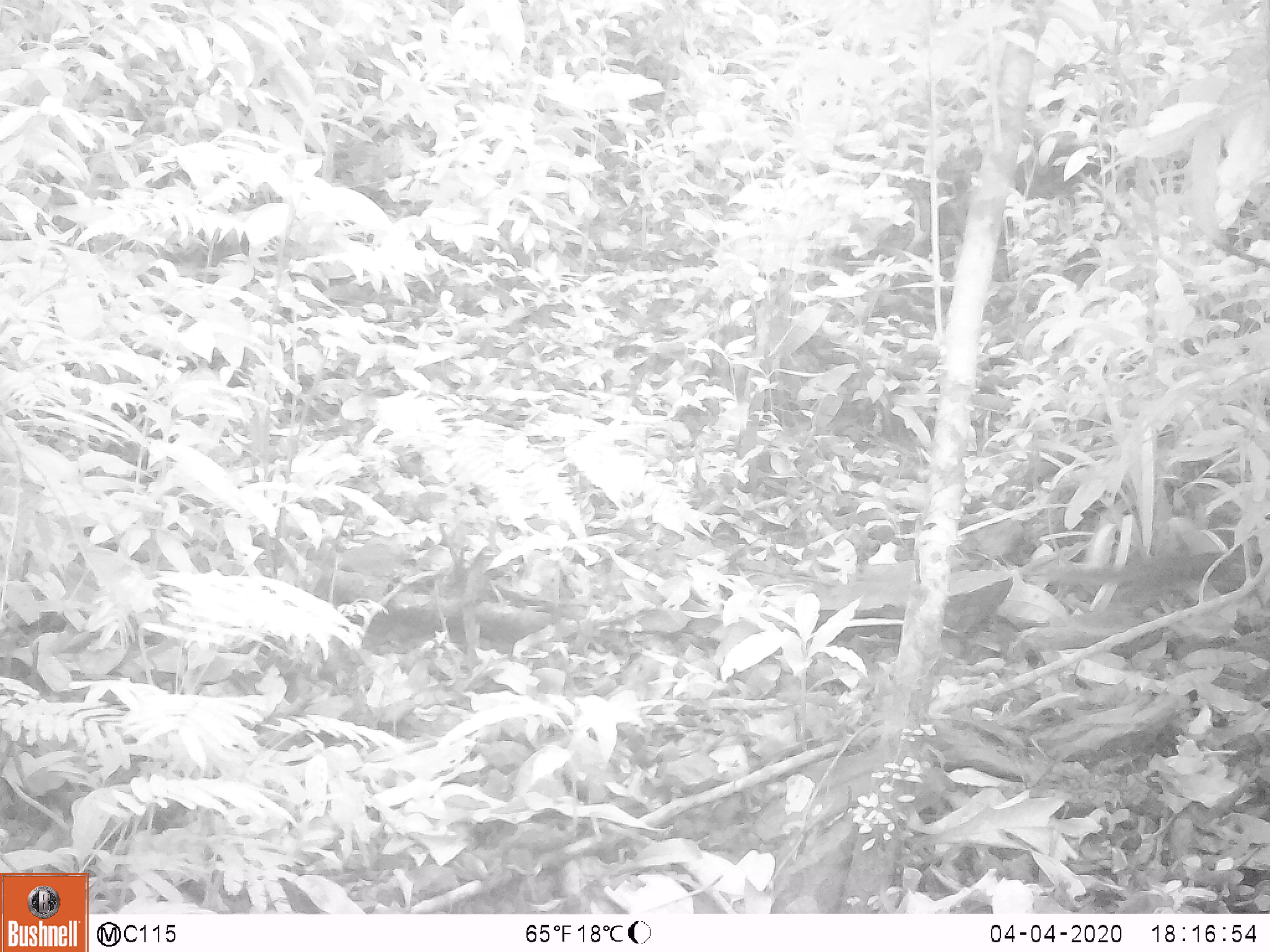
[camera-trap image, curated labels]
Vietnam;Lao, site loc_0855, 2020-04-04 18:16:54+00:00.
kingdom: Animalia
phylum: Chordata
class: Mammalia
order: Rodentia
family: Sciuridae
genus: Dremomys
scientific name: Dremomys rufigenis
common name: red-cheeked squirrel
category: red cheeked squirrel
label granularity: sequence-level